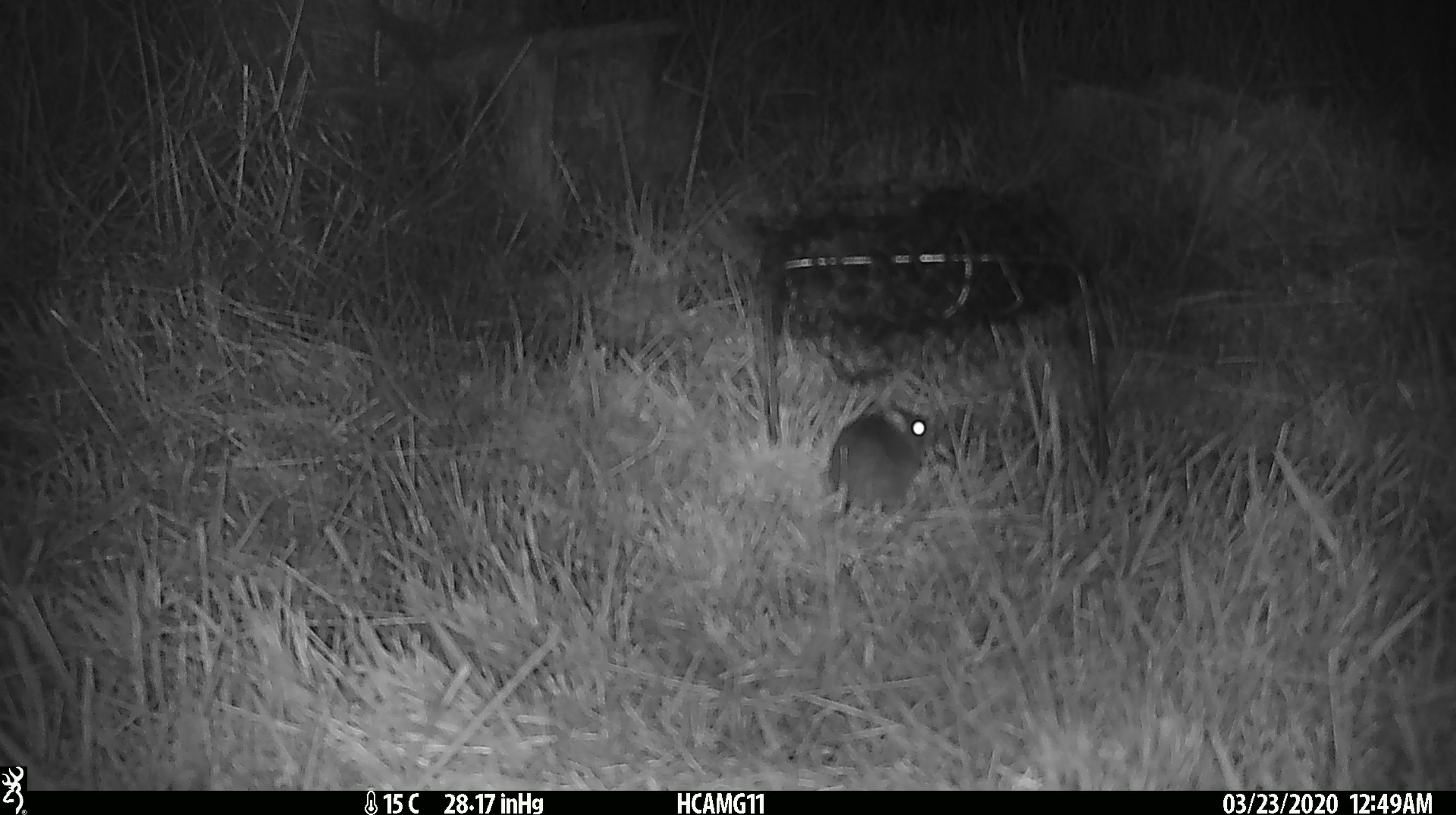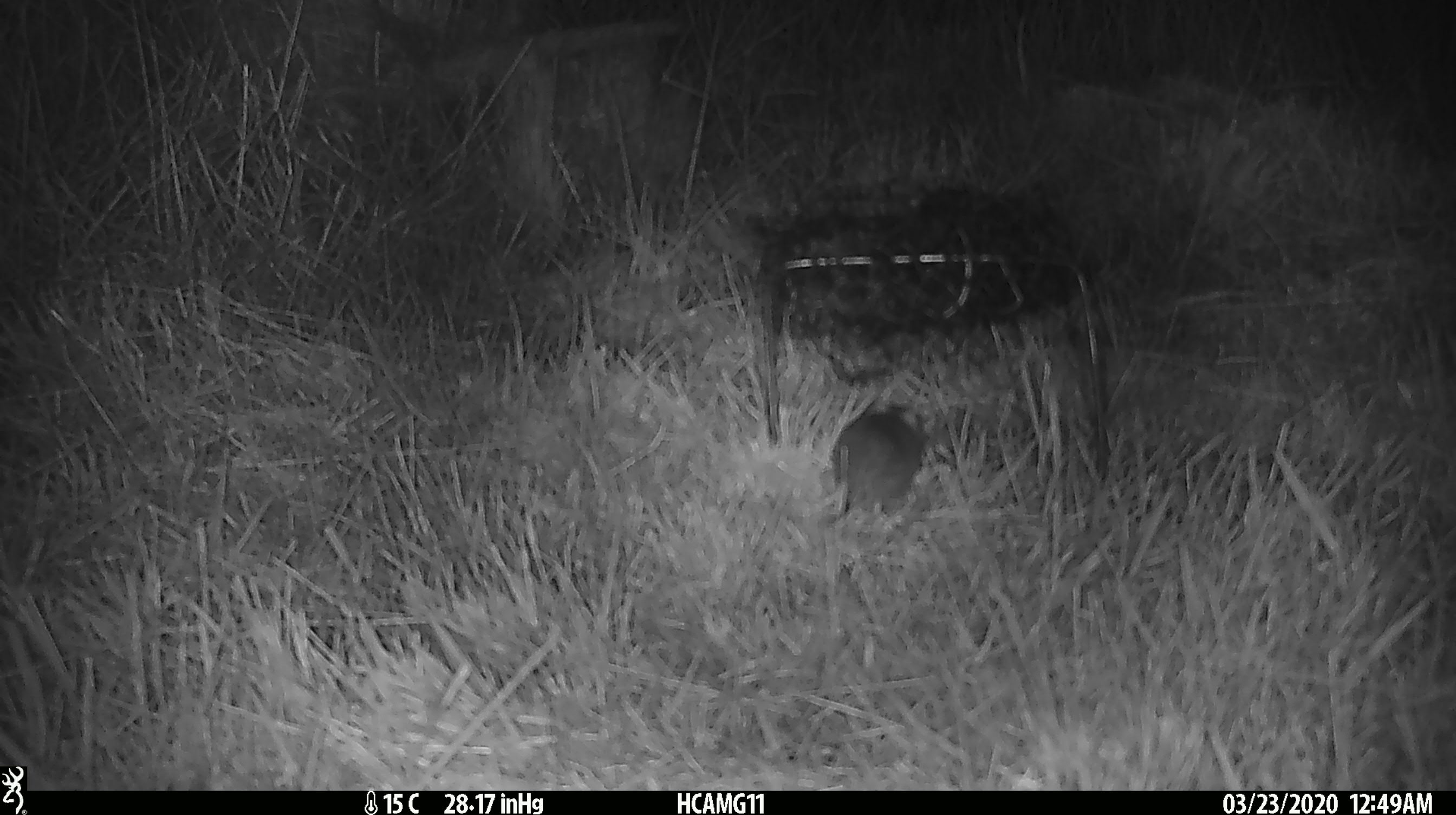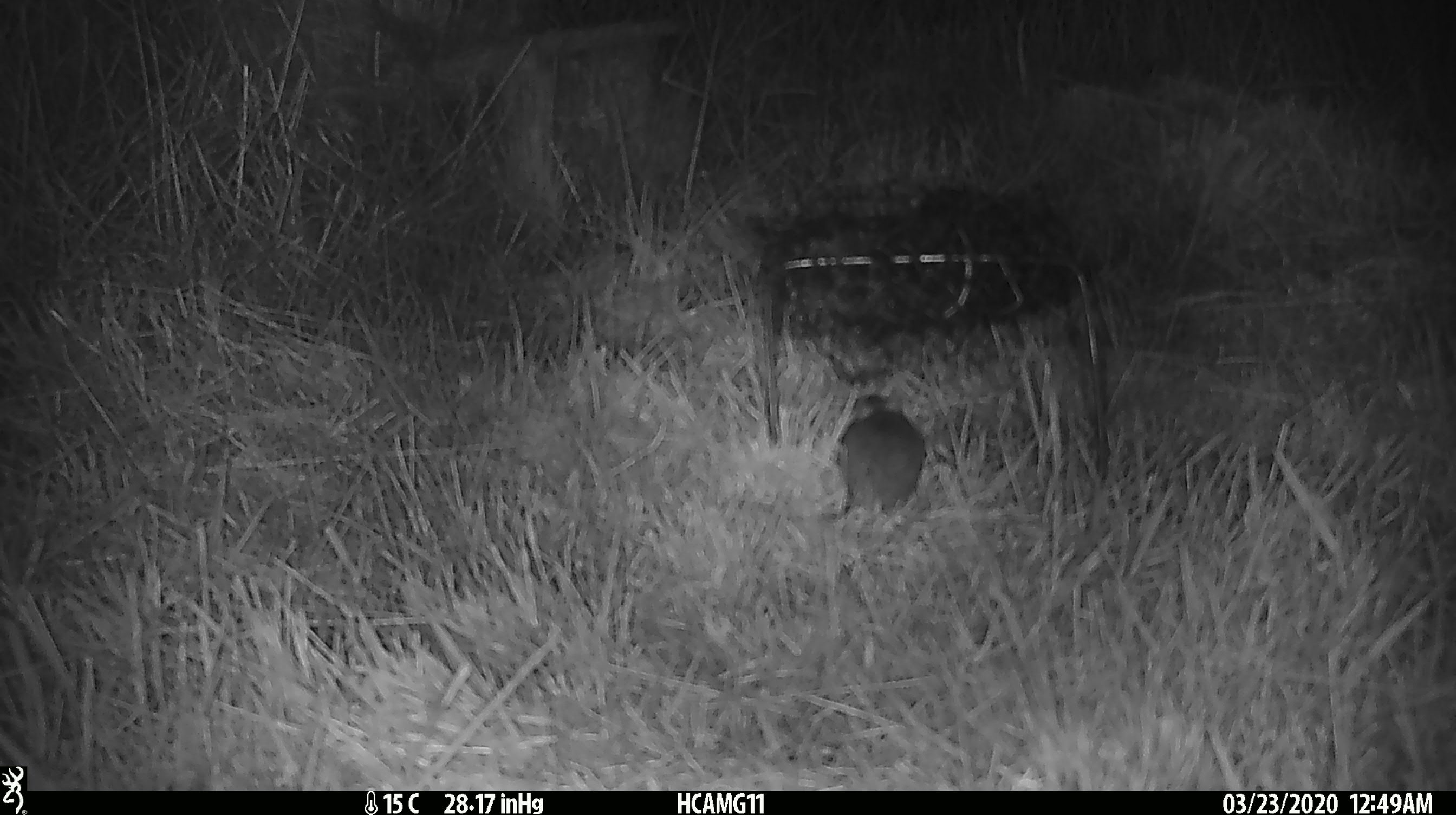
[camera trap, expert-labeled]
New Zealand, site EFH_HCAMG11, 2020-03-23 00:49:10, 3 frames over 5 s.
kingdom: Animalia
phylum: Chordata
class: Mammalia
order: Rodentia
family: Muridae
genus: Mus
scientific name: Mus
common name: mouse